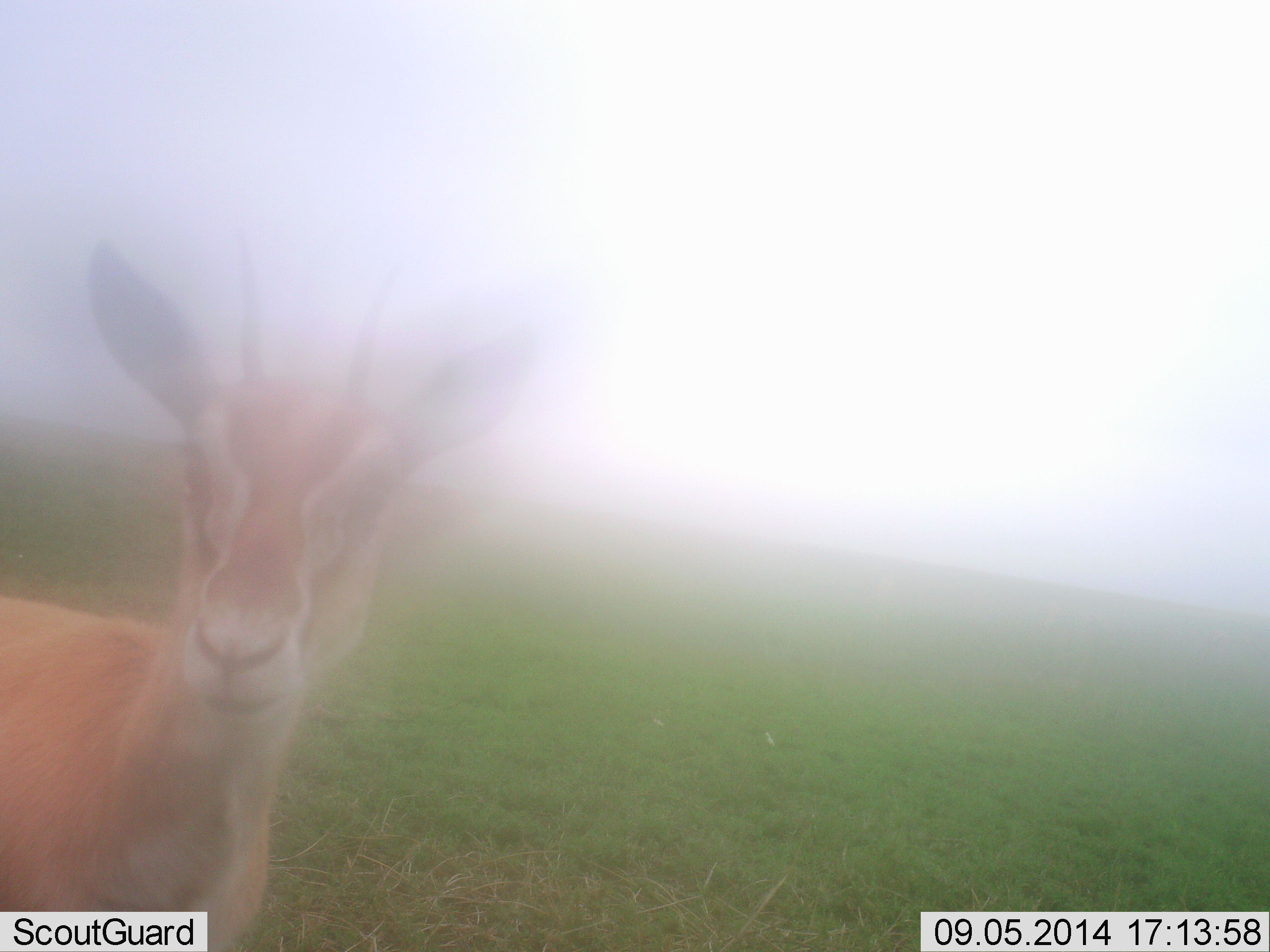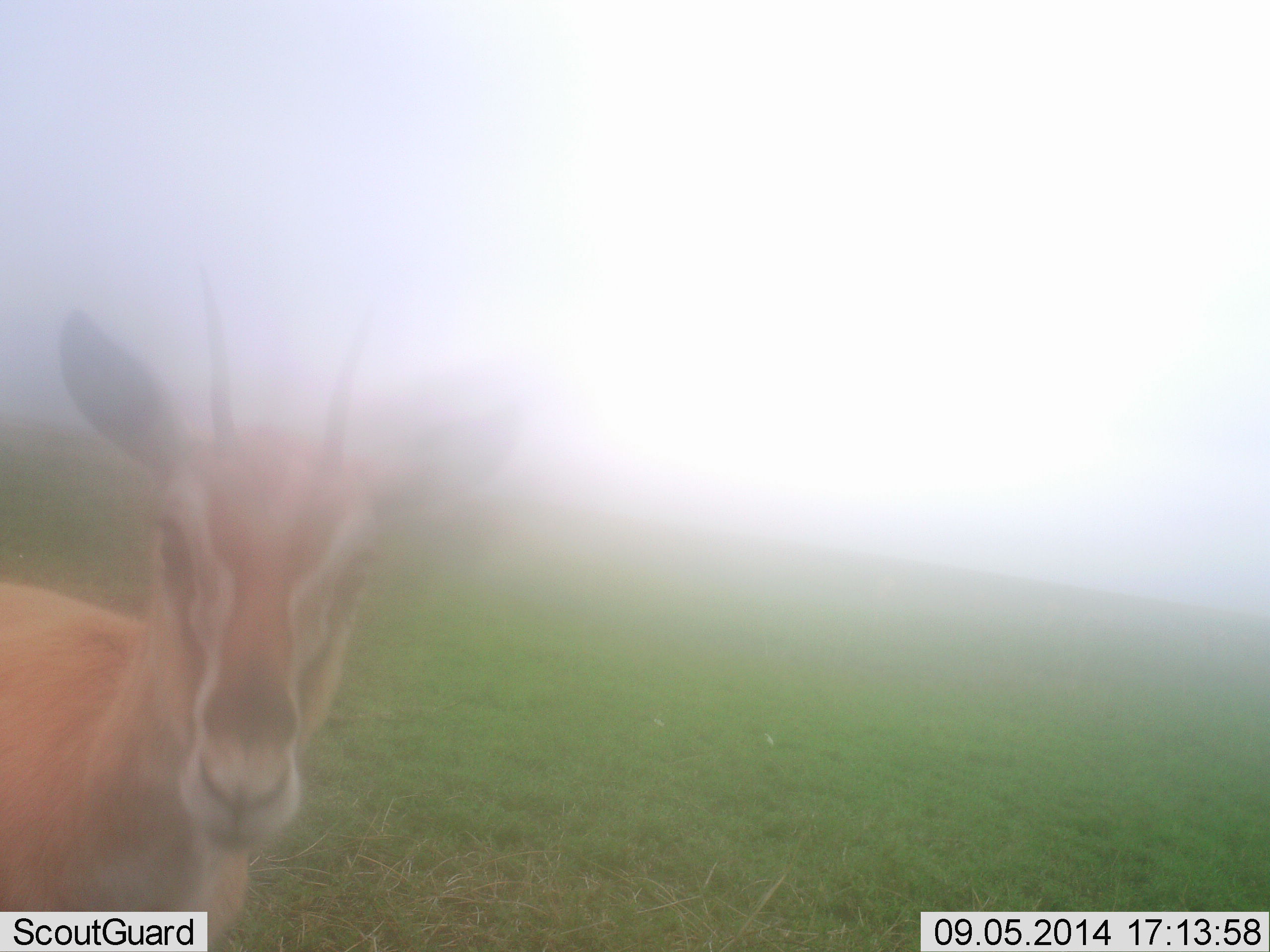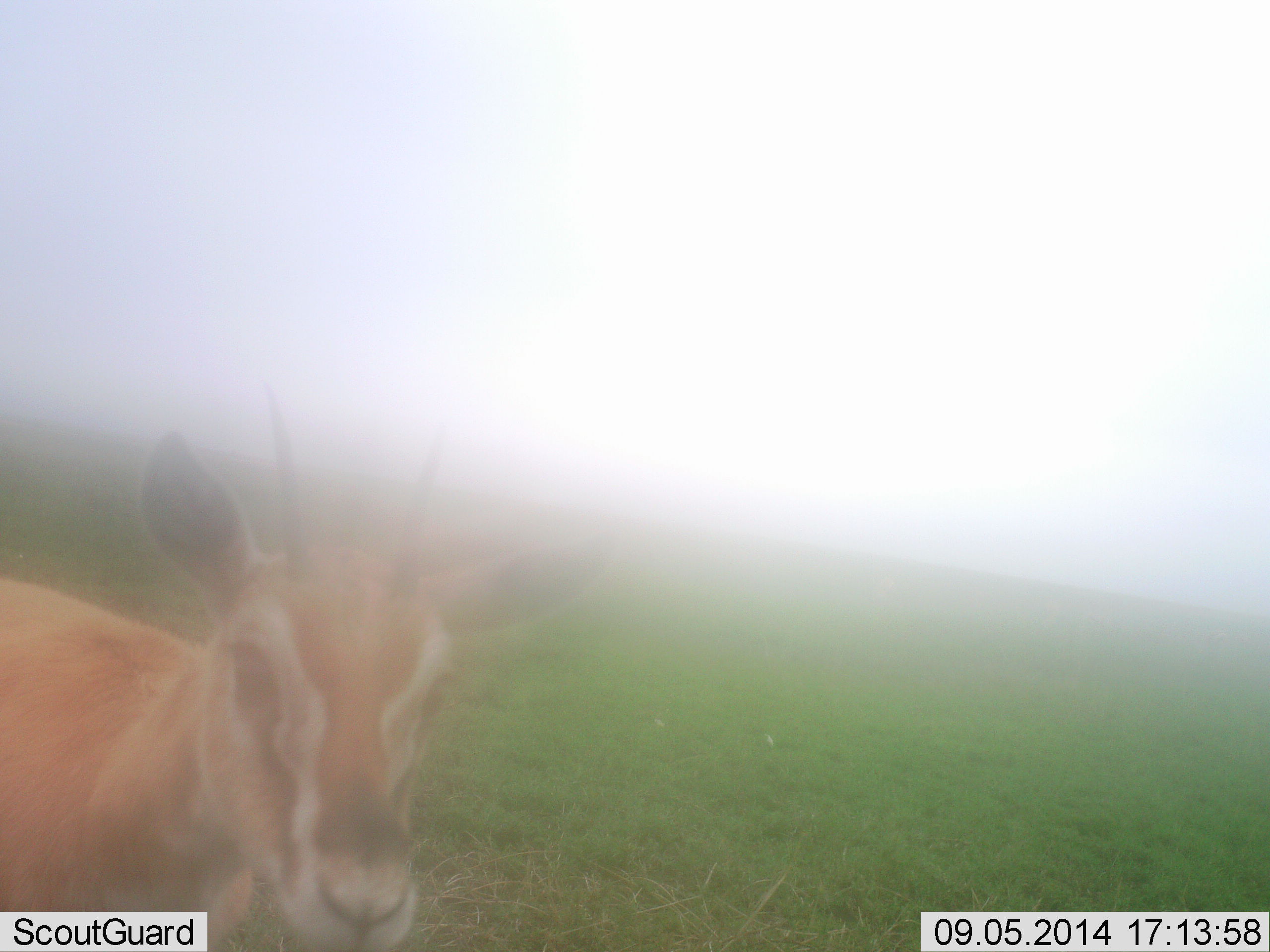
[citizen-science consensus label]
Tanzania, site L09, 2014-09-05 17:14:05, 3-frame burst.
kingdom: Animalia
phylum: Chordata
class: Mammalia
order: Artiodactyla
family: Bovidae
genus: Nanger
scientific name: Nanger granti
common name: grant's gazelle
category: gazellegrants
Gazellegrants (grant's gazelle) (Nanger granti), count 1. Behavior (volunteer vote fractions): standing 80%, resting 0%, moving 20%, interacting 0%. Young present (vote fraction): 0%. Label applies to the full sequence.